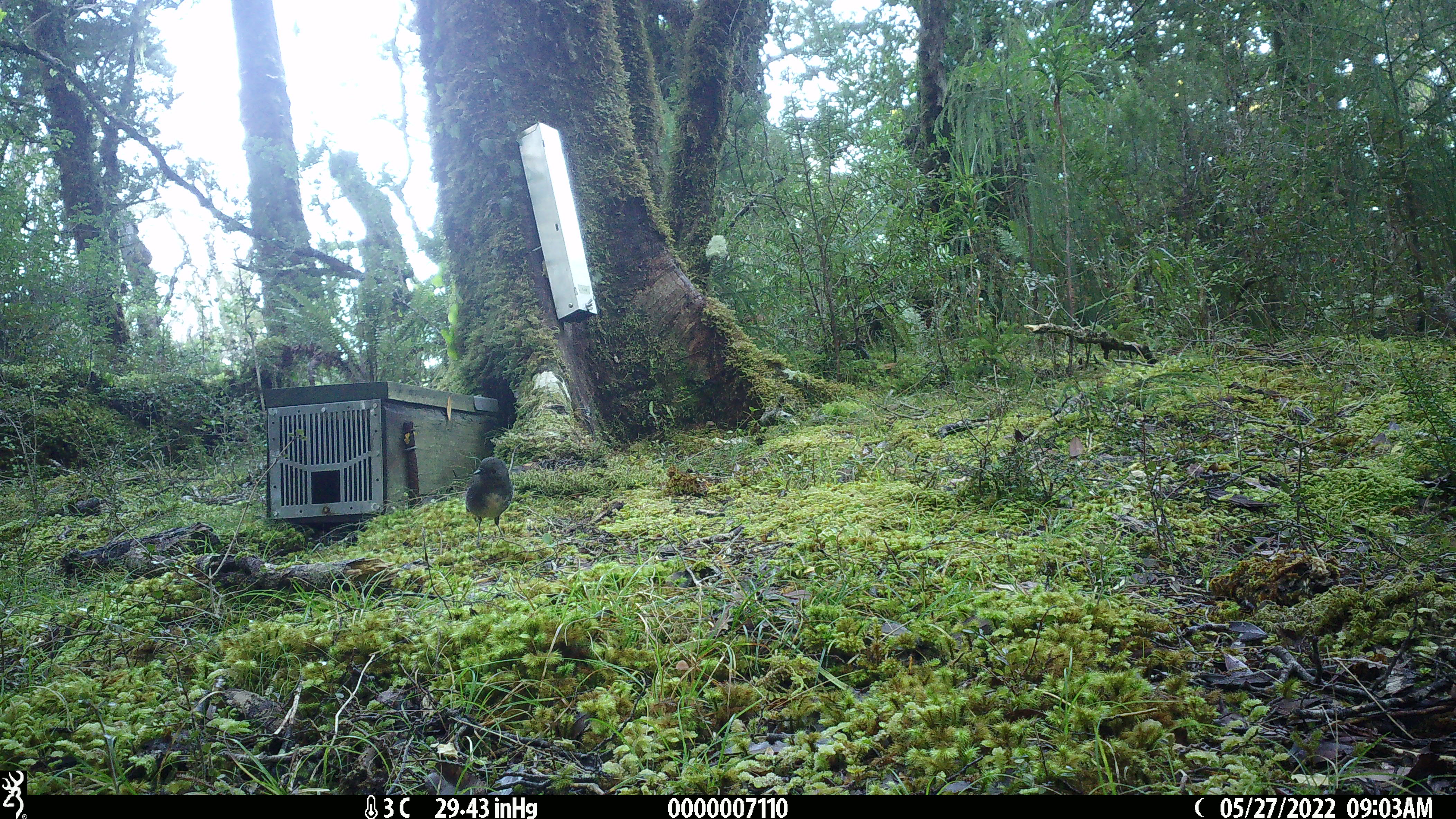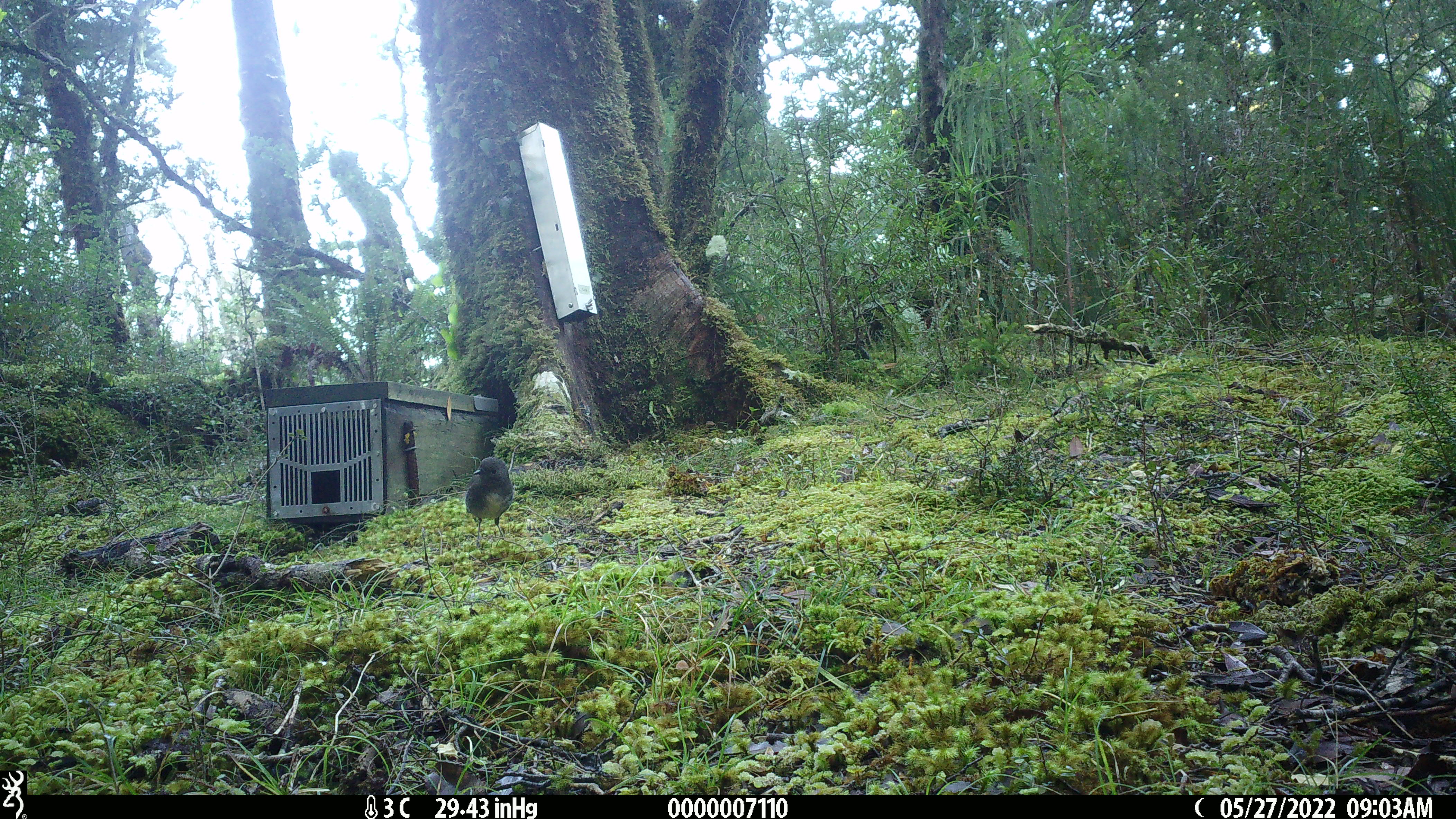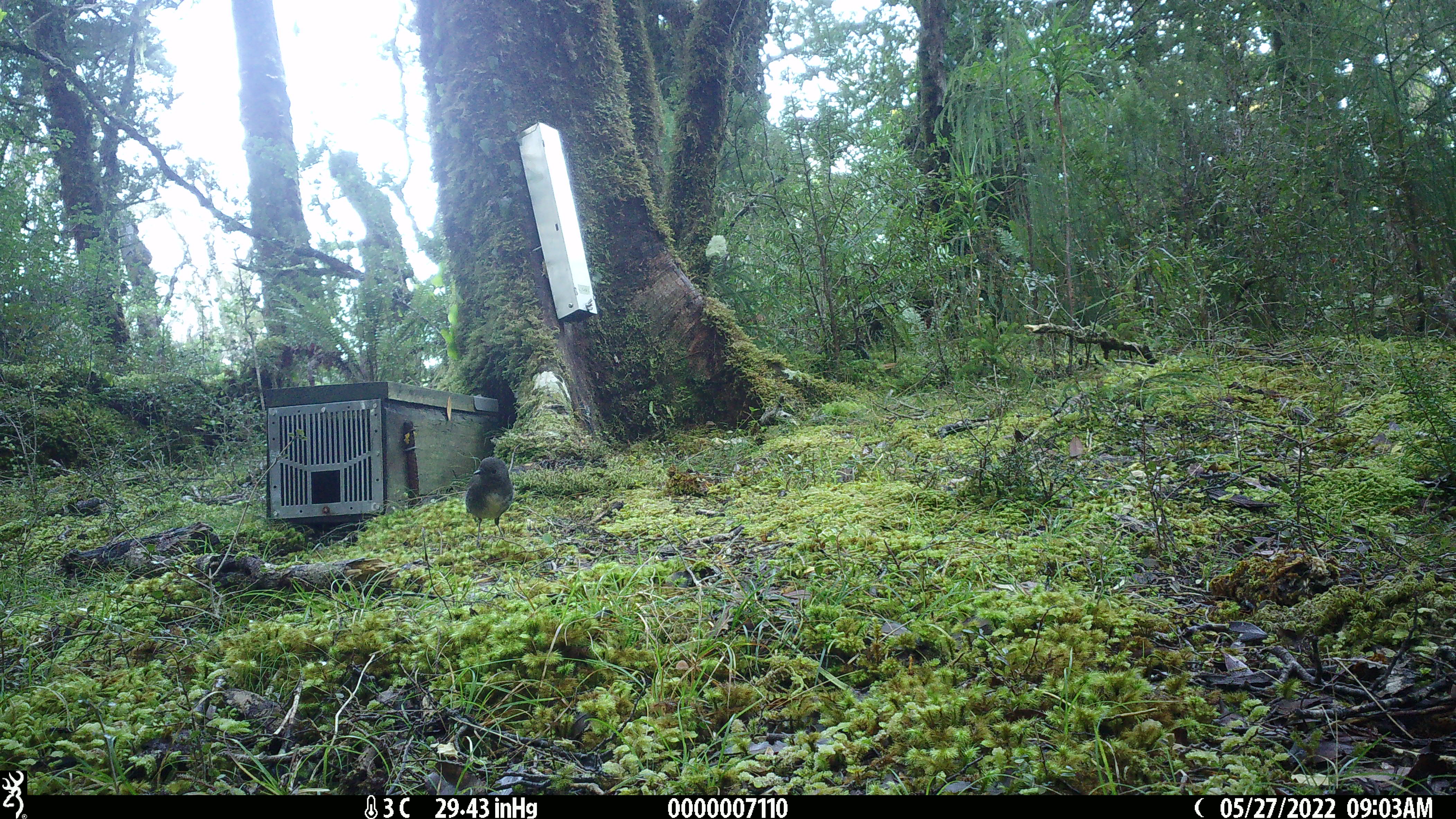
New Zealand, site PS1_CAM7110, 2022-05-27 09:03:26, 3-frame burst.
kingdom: Animalia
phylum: Chordata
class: Aves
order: Passeriformes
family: Petroicidae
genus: Petroica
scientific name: Petroica australis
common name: new zealand robin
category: robin